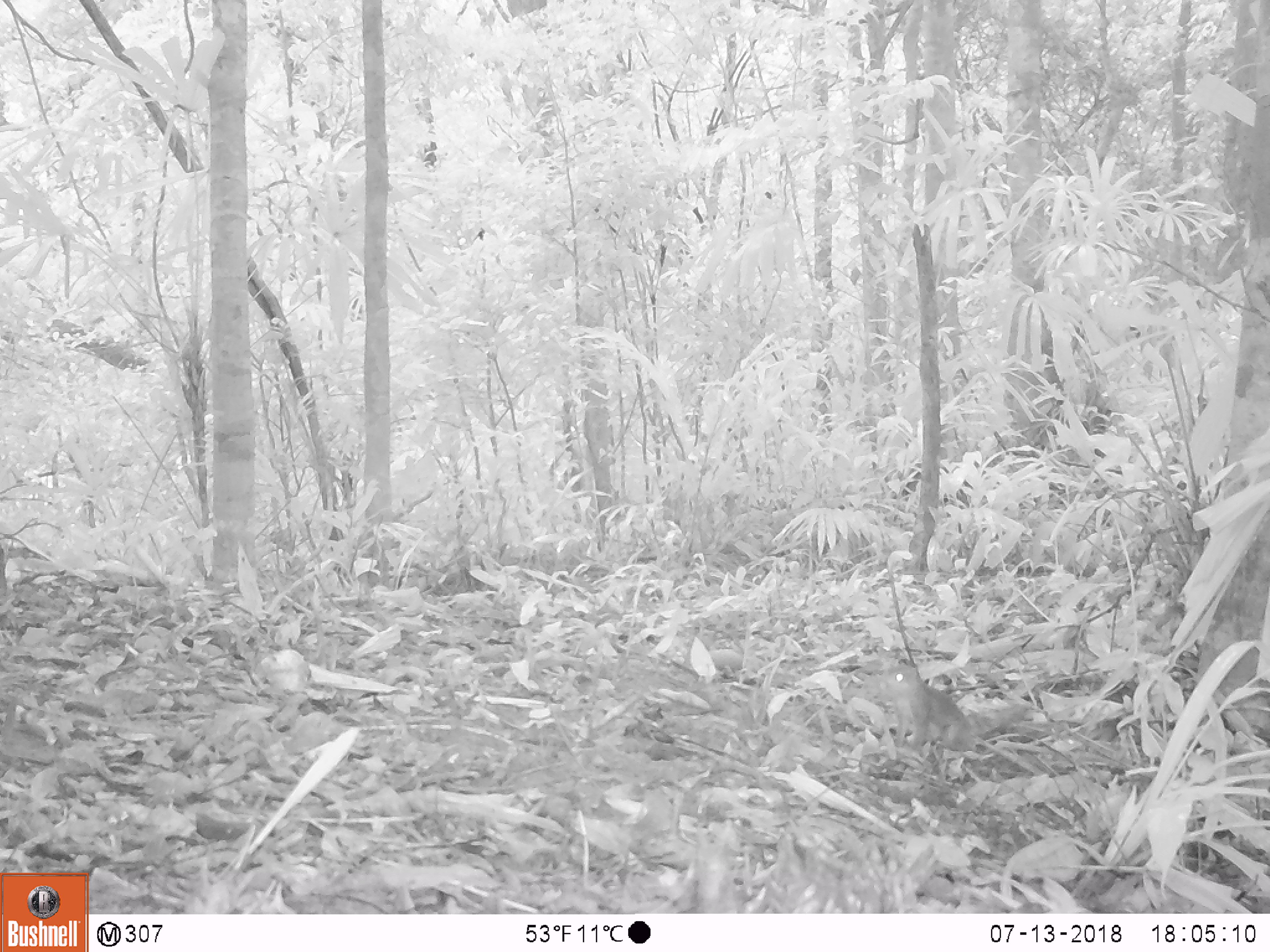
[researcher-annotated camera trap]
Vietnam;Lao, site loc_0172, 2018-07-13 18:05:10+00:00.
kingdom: Animalia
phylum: Chordata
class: Mammalia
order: Rodentia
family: Sciuridae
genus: Sciurus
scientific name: Sciurus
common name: squirrel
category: unidentified squirrel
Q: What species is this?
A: Unidentified squirrel (squirrel) (Sciurus).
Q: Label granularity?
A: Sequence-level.